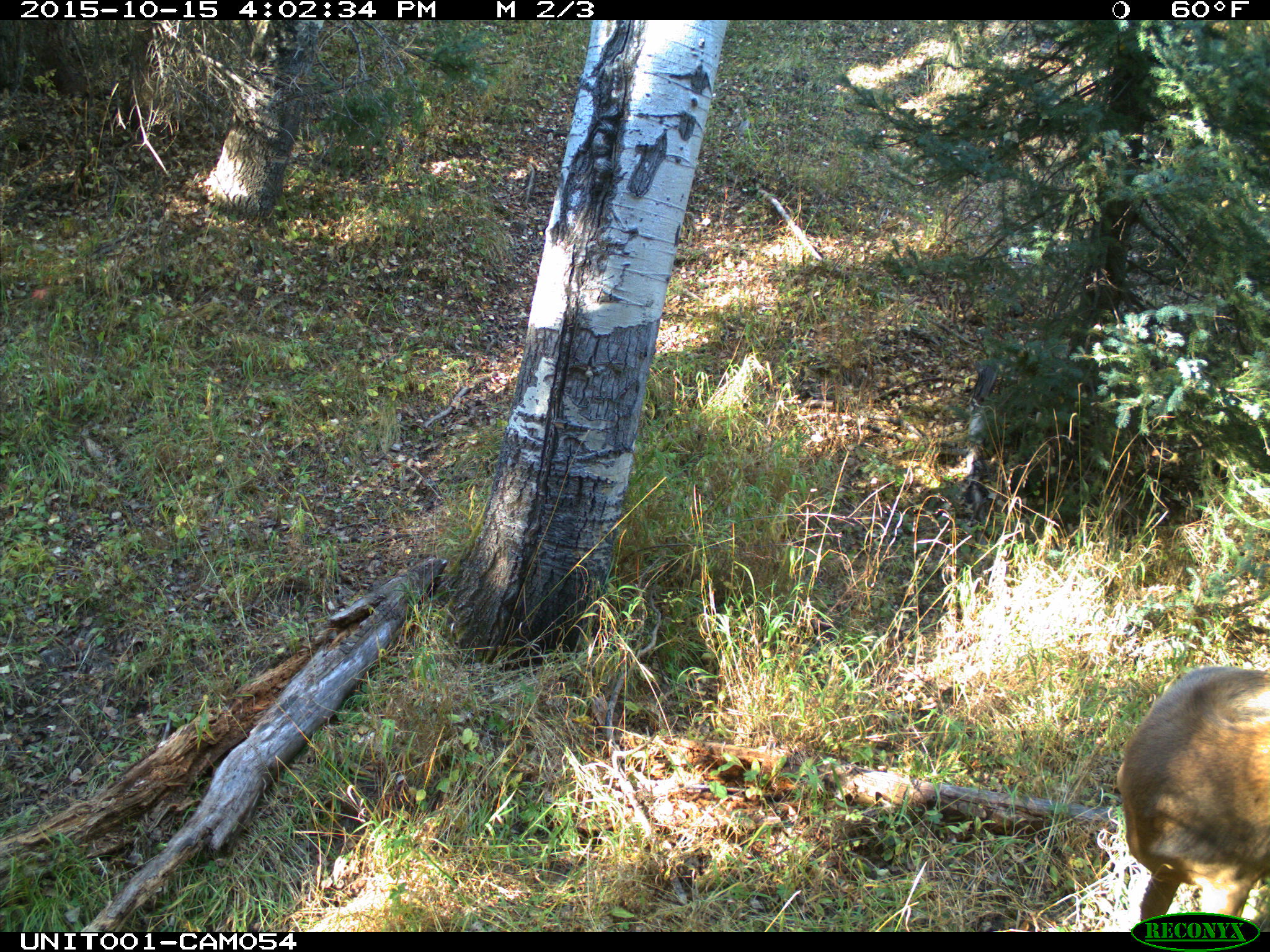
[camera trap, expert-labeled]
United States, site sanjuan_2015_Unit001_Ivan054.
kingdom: Animalia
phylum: Chordata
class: Mammalia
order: Artiodactyla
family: Cervidae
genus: Cervus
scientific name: Cervus elaphus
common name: red deer